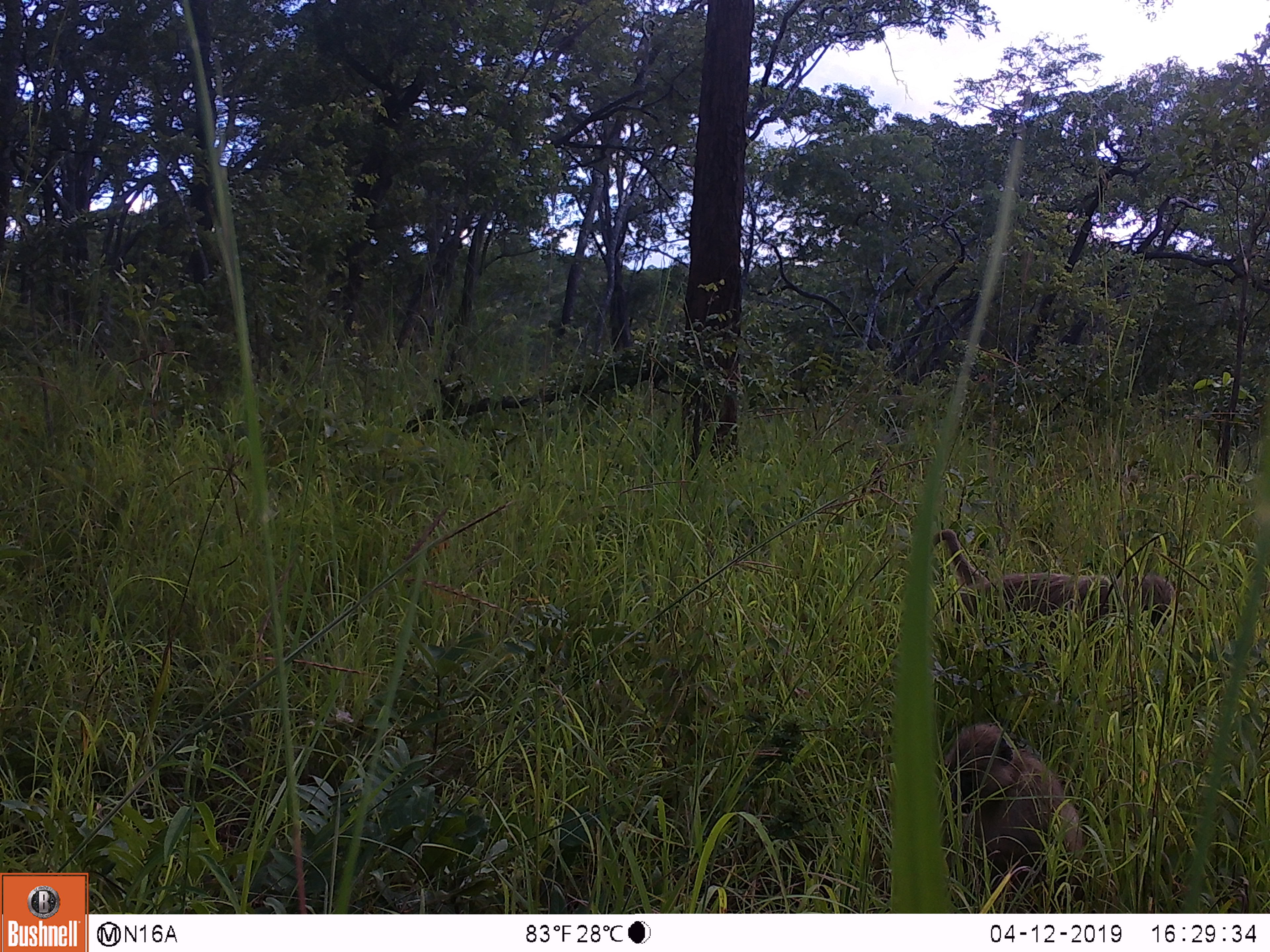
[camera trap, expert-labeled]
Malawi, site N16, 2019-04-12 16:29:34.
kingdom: Animalia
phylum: Chordata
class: Mammalia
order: Primates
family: Cercopithecidae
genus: Papio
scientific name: Papio cynocephalus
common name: yellow baboon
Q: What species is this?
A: Yellow baboon (Papio cynocephalus).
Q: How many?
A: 2.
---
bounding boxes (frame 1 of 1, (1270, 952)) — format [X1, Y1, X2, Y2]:
yellow baboon: [921, 524, 1184, 684]; [930, 718, 1089, 913]